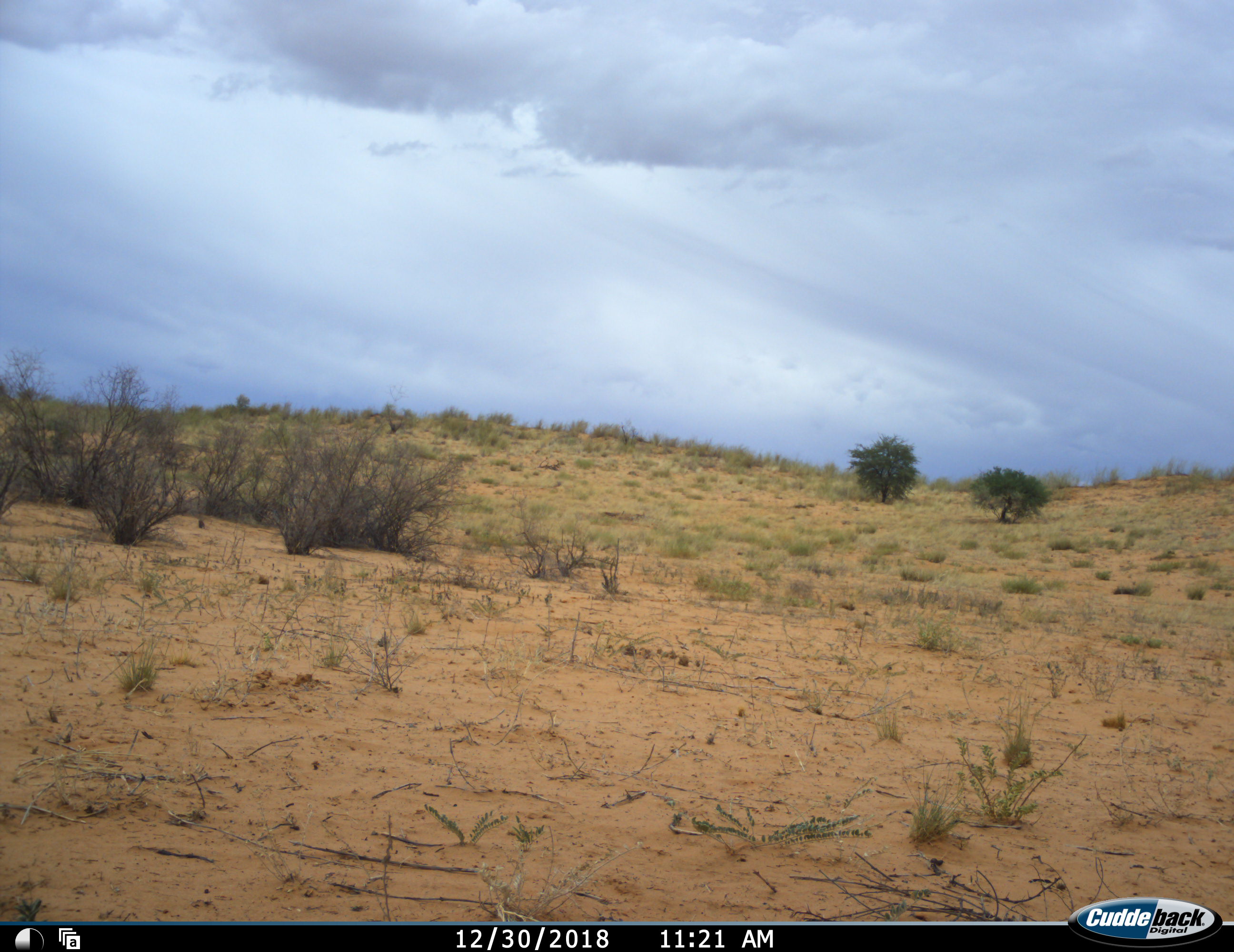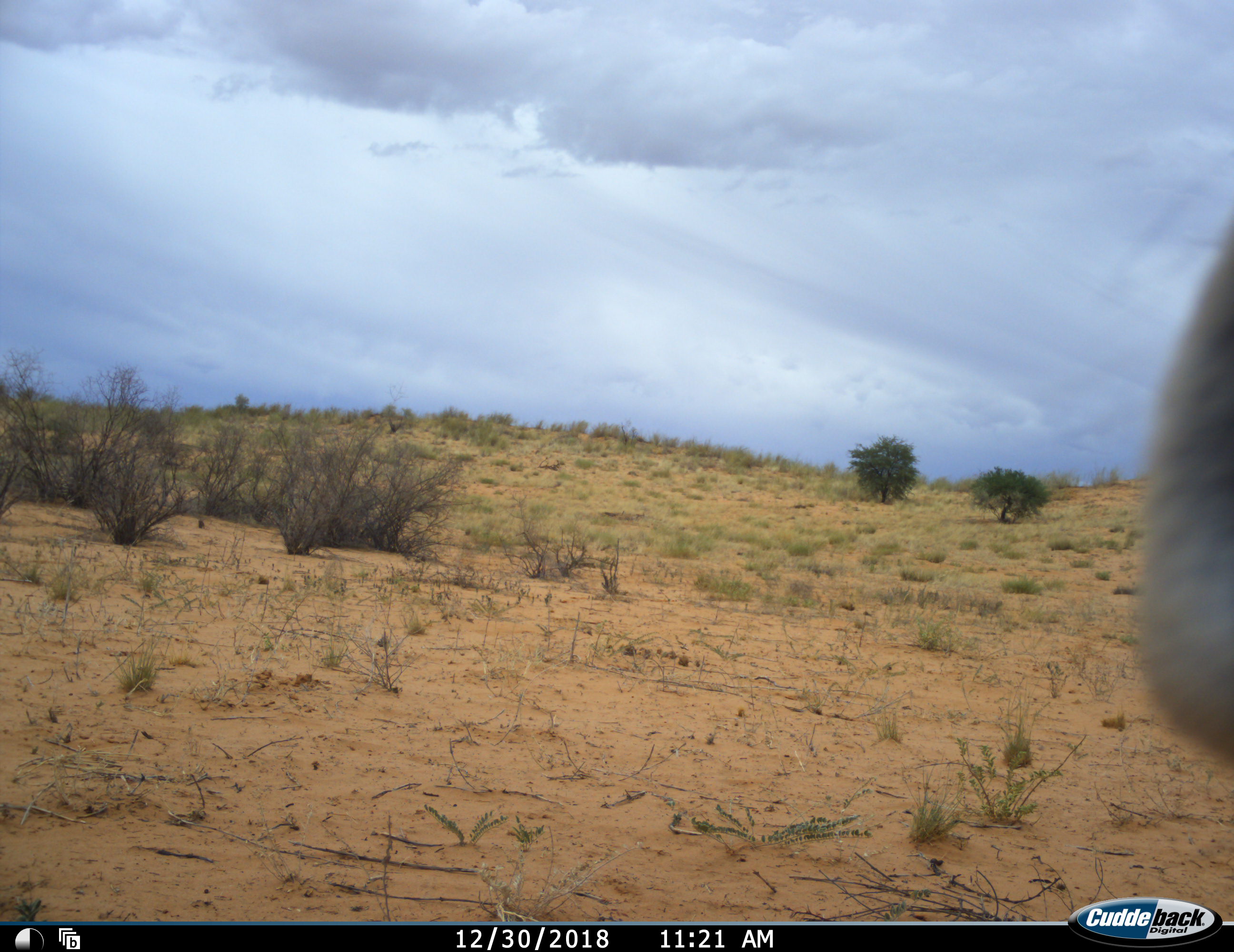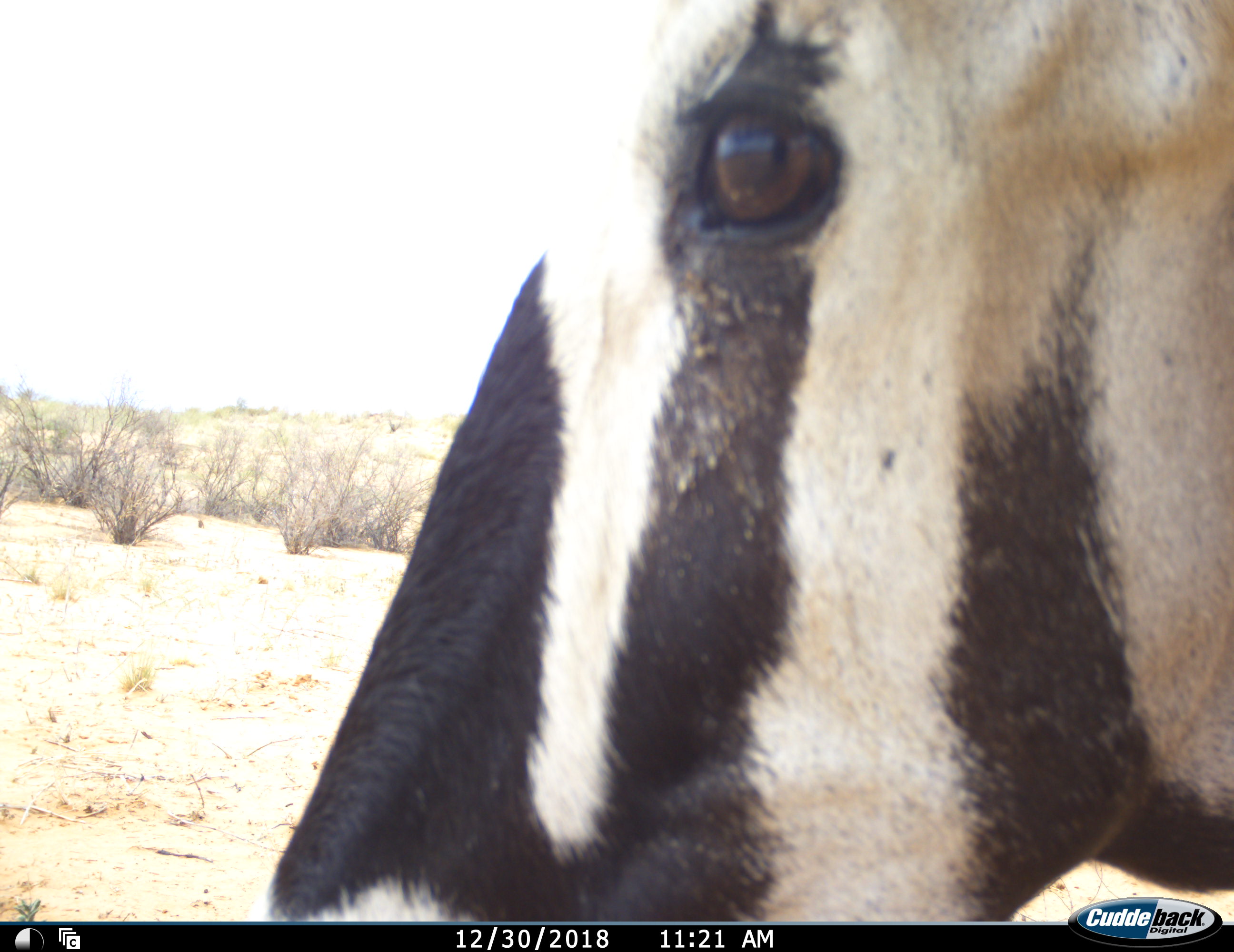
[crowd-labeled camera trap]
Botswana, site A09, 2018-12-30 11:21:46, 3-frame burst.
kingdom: Animalia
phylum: Chordata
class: Mammalia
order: Artiodactyla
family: Bovidae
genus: Oryx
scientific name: Oryx gazella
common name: gemsbok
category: gemsbokoryx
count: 1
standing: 18%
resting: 0%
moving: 91%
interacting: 0%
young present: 0%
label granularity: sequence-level